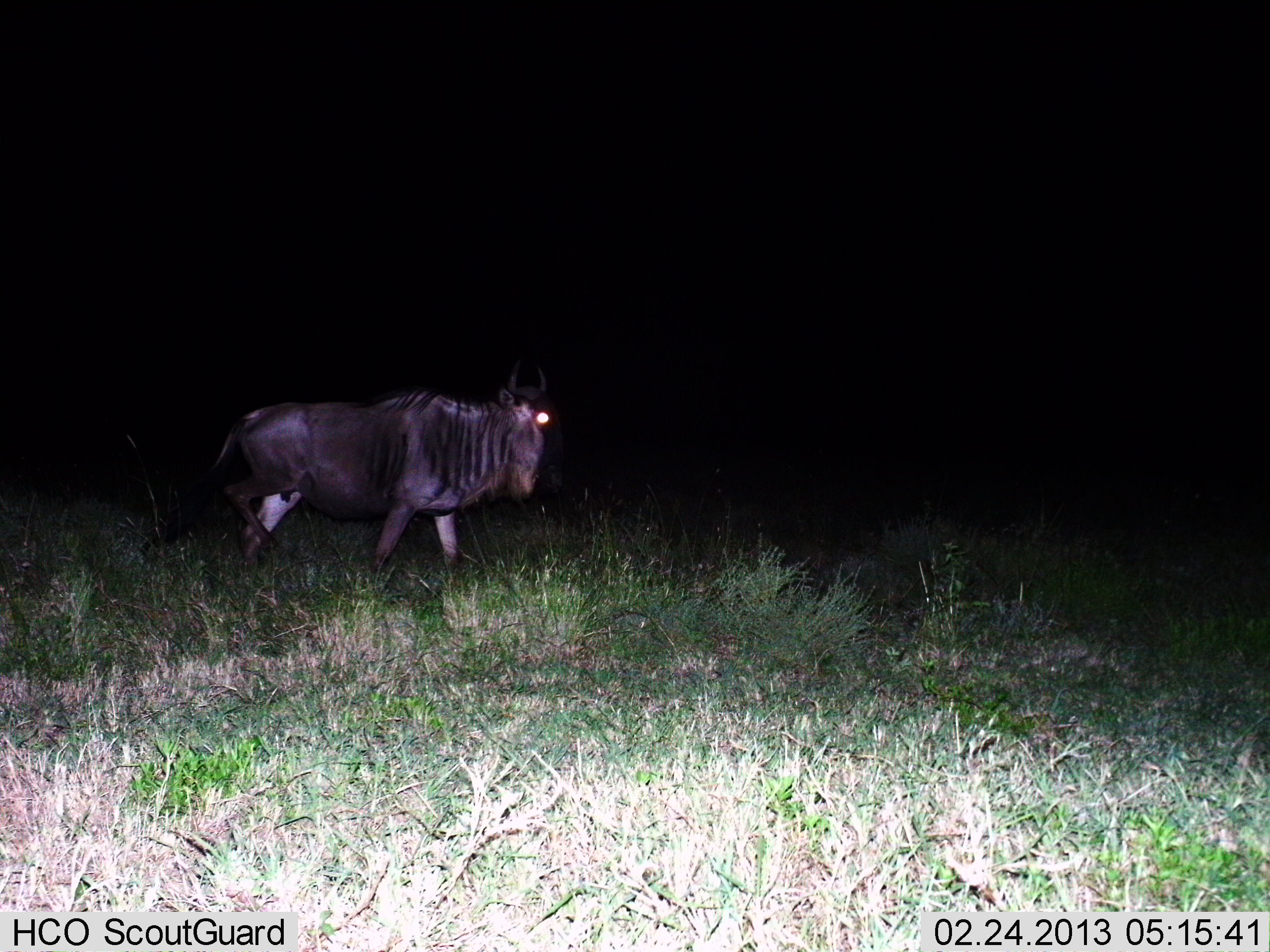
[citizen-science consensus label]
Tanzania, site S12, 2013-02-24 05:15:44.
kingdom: Animalia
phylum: Chordata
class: Mammalia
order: Artiodactyla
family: Bovidae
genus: Connochaetes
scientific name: Connochaetes taurinus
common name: blue wildebeest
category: wildebeest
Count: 1.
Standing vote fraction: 27%.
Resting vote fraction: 0%.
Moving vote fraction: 73%.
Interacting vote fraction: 0%.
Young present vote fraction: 0%.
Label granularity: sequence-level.